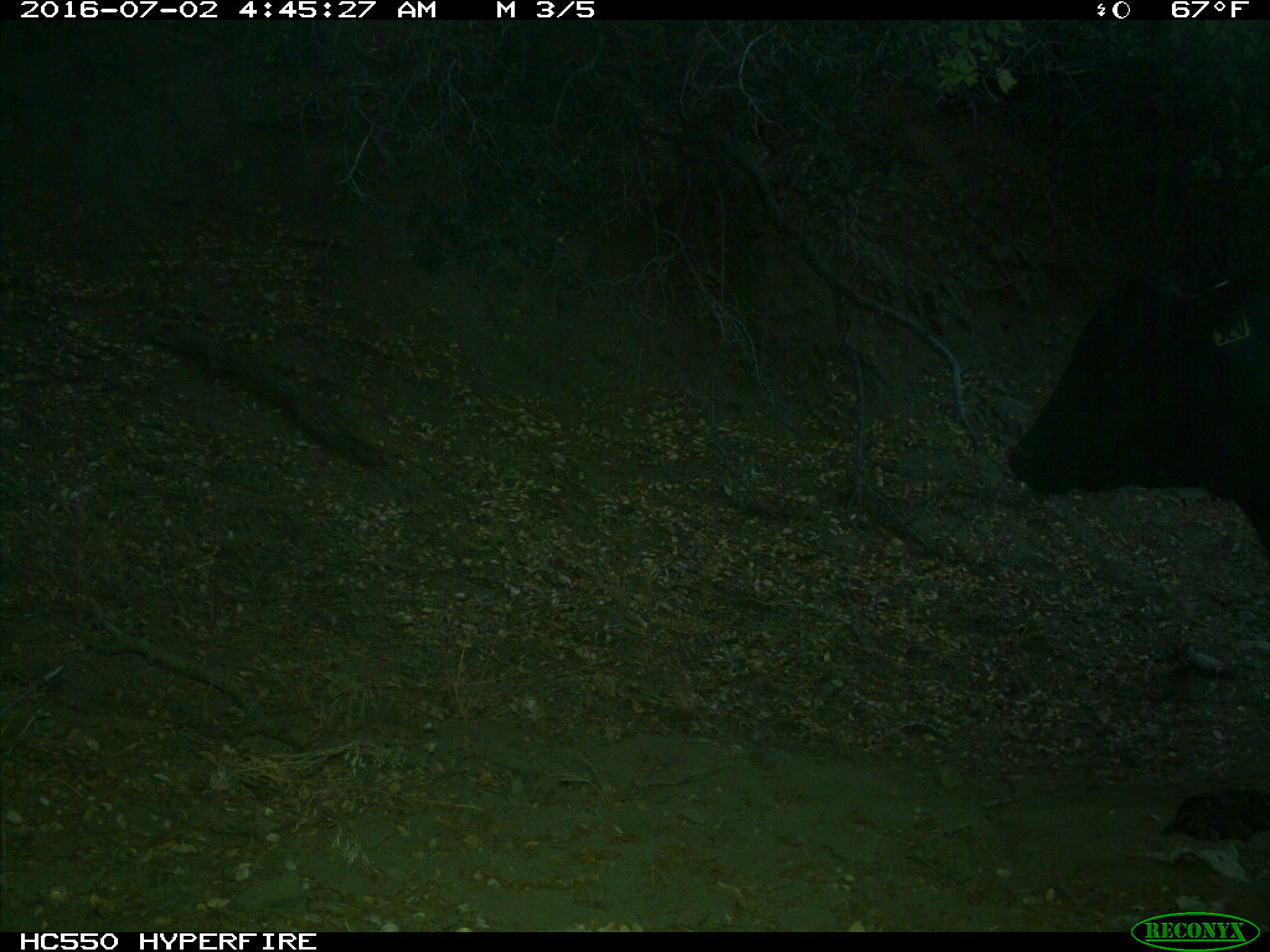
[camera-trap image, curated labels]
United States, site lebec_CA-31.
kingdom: Animalia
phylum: Chordata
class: Mammalia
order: Artiodactyla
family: Bovidae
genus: Bos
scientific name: Bos taurus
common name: domestic cow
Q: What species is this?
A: Bos taurus (domestic cow).